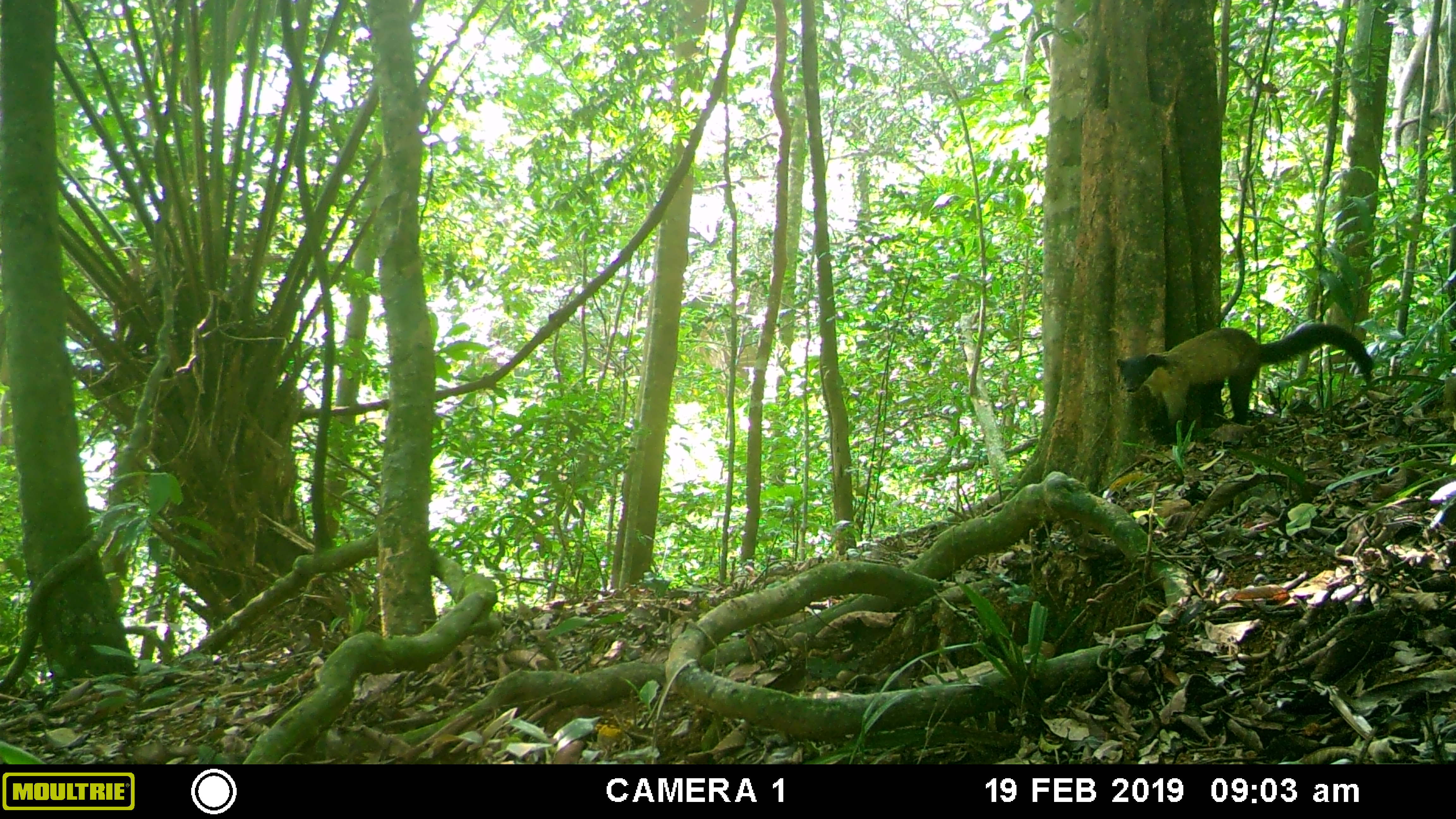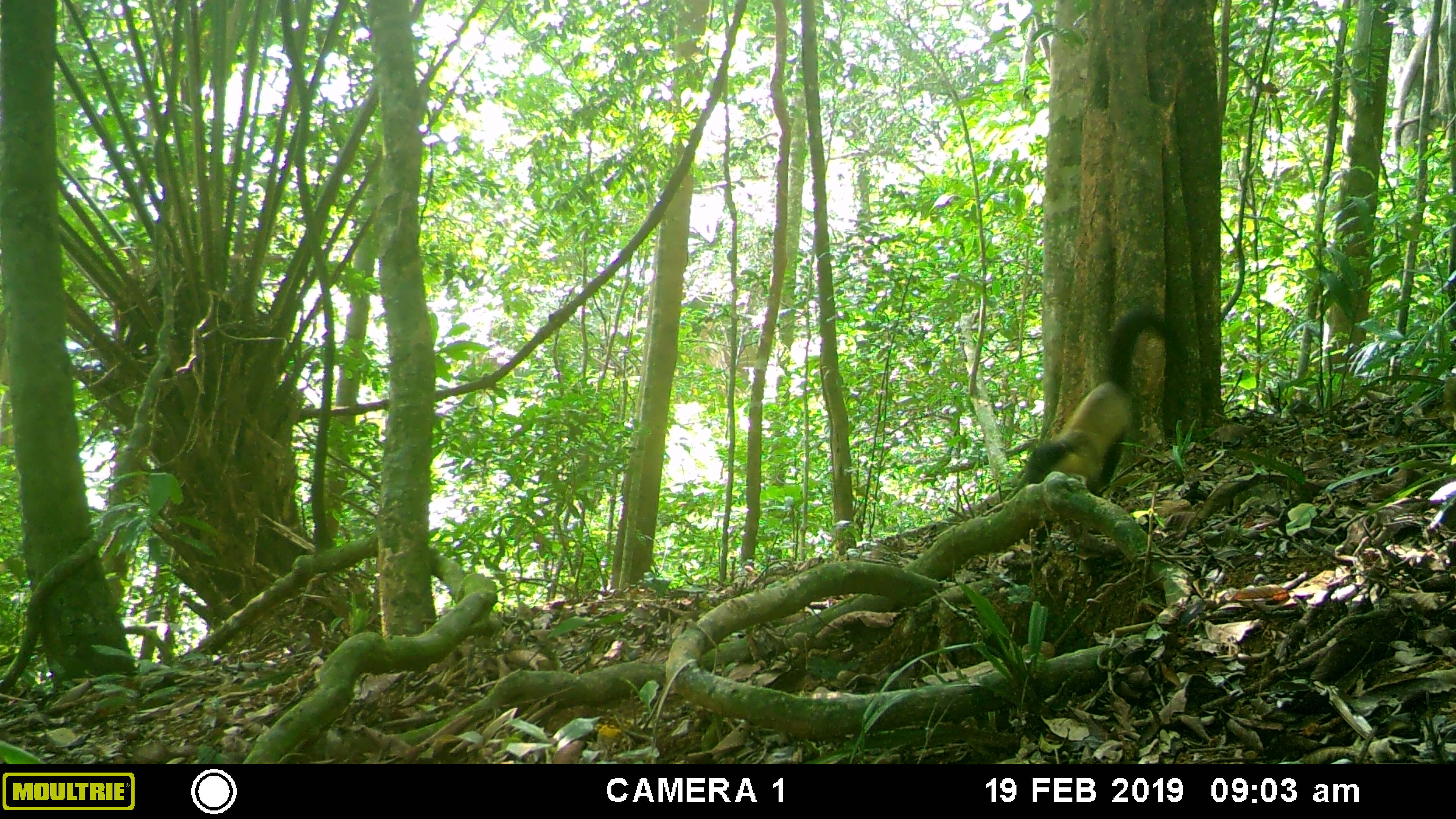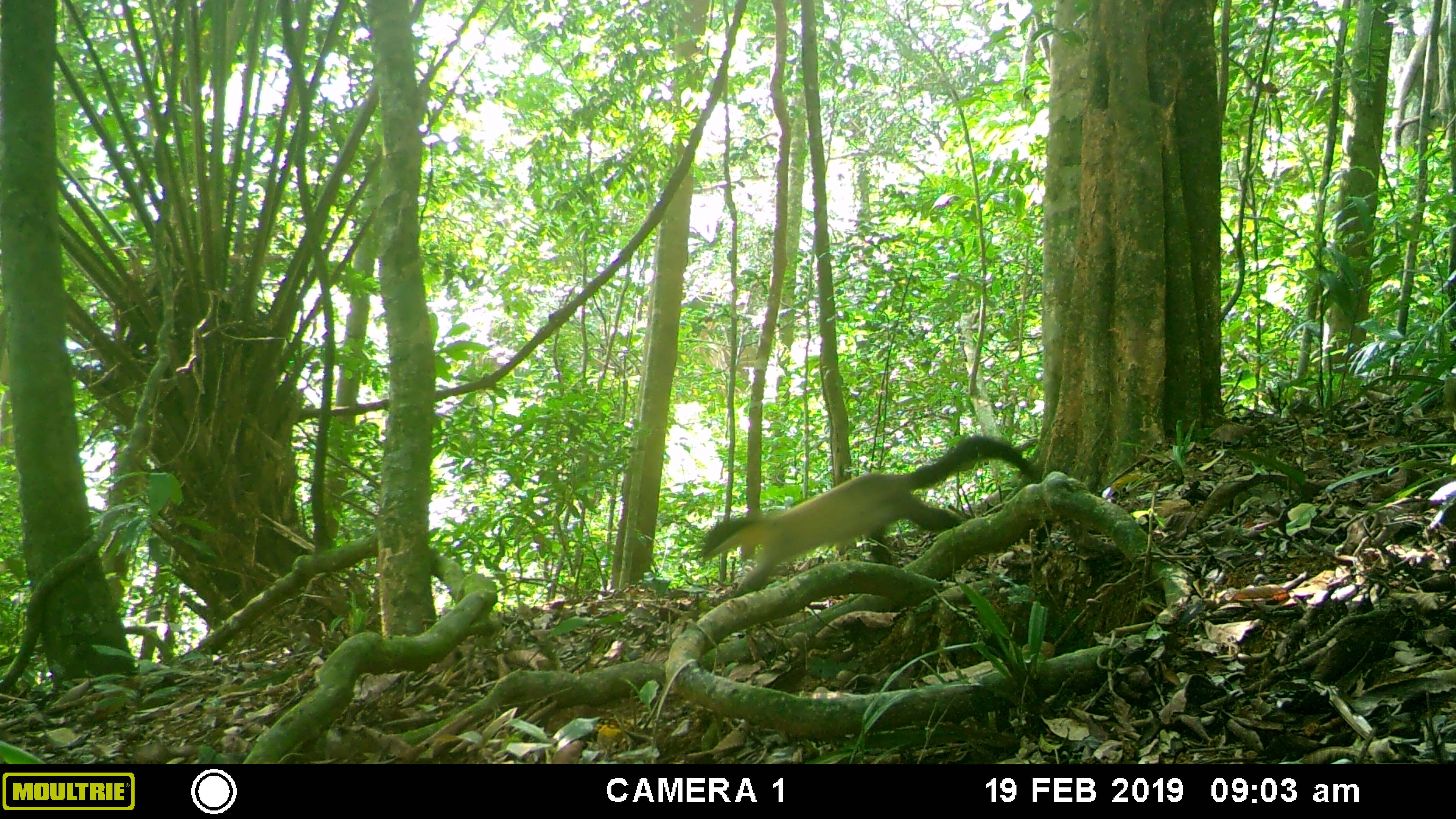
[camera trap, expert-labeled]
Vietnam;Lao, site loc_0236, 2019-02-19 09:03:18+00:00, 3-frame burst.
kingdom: Animalia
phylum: Chordata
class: Mammalia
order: Carnivora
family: Mustelidae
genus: Martes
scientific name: Martes flavigula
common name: yellow-throated marten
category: yellow throated marten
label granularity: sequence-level